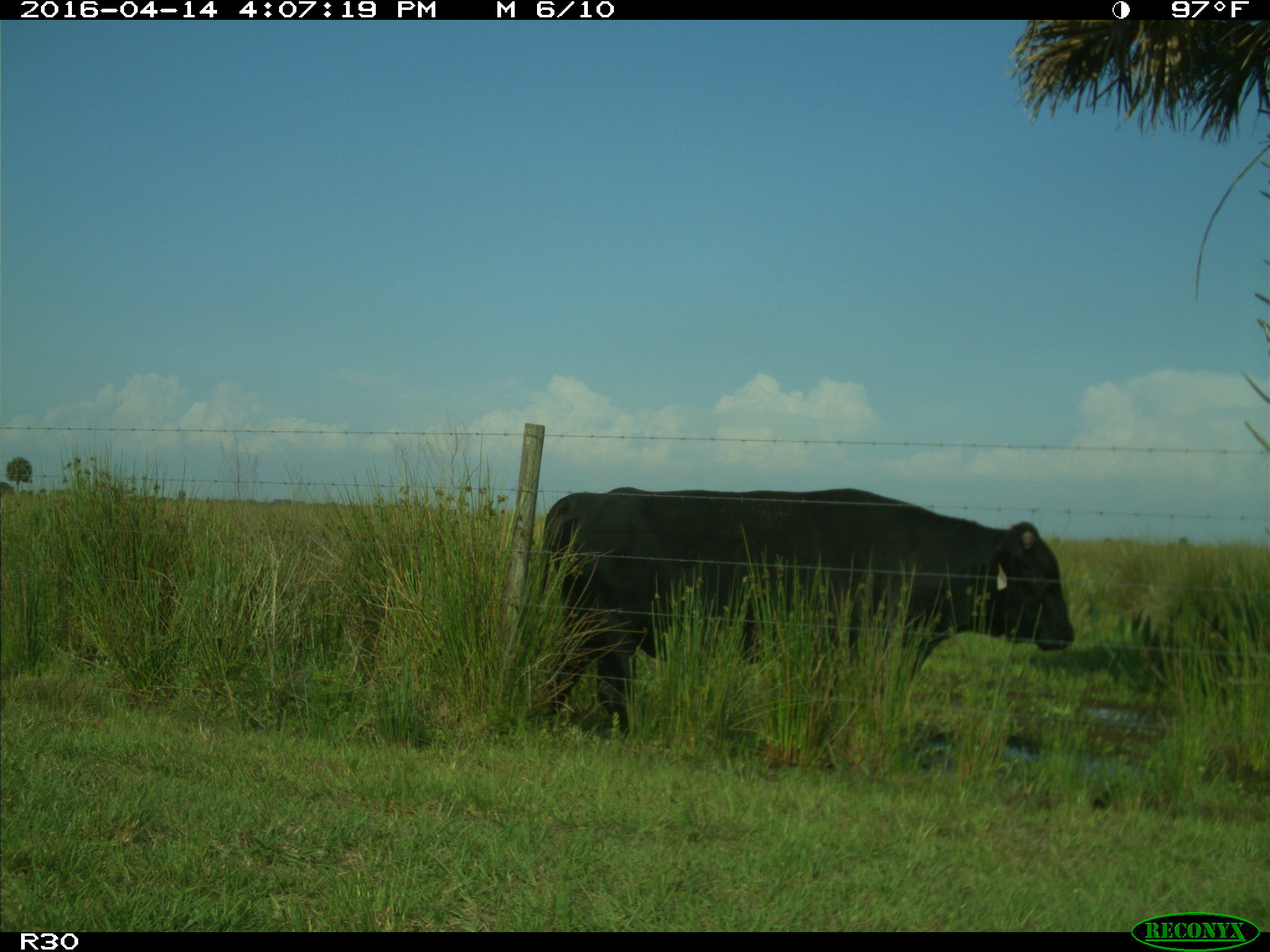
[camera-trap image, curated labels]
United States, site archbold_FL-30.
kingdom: Animalia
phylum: Chordata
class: Mammalia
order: Artiodactyla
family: Bovidae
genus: Bos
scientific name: Bos taurus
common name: domestic cow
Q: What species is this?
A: Bos taurus (domestic cow).